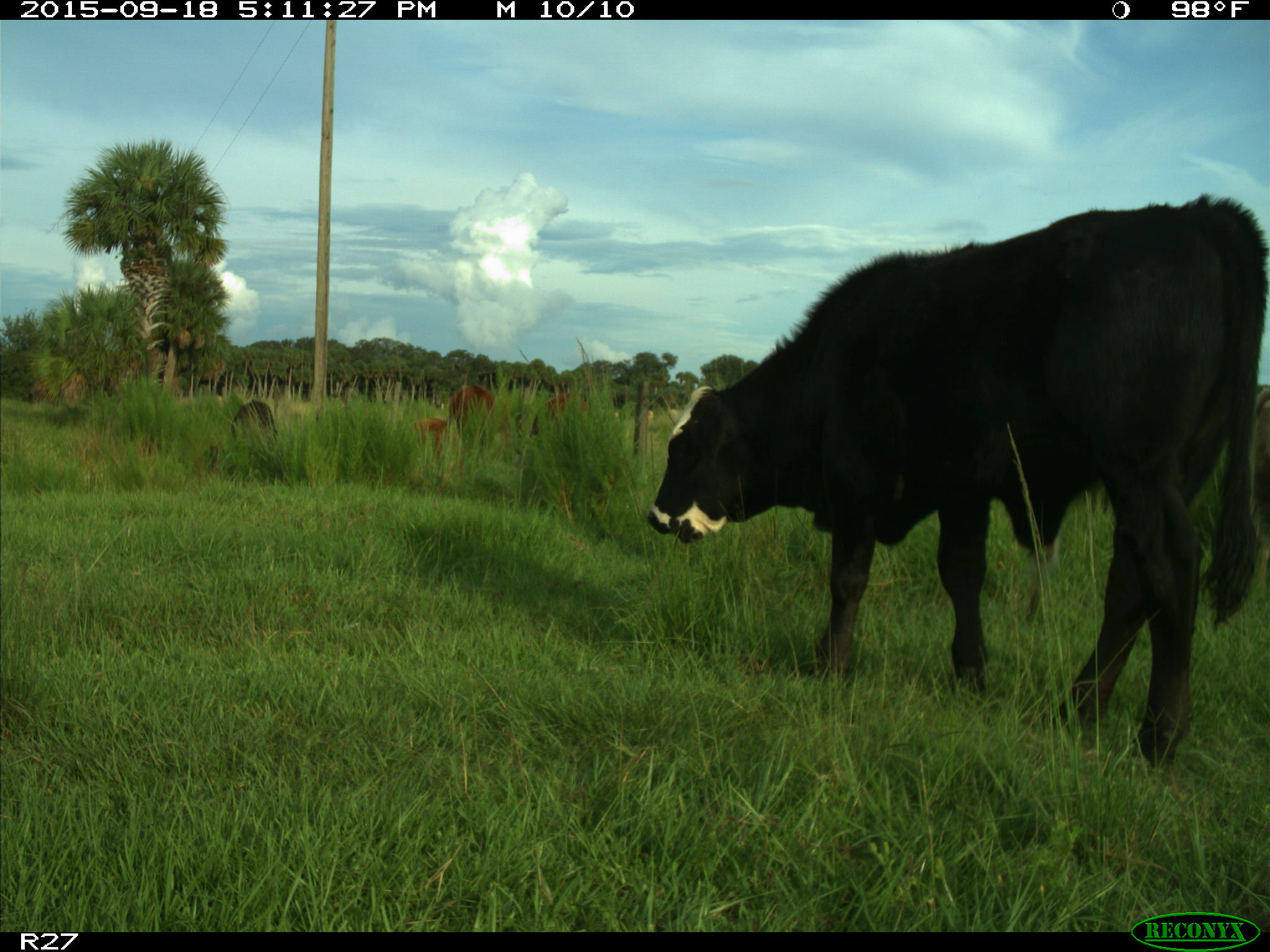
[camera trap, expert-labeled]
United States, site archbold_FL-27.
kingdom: Animalia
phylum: Chordata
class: Mammalia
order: Artiodactyla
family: Bovidae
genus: Bos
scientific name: Bos taurus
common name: domestic cow